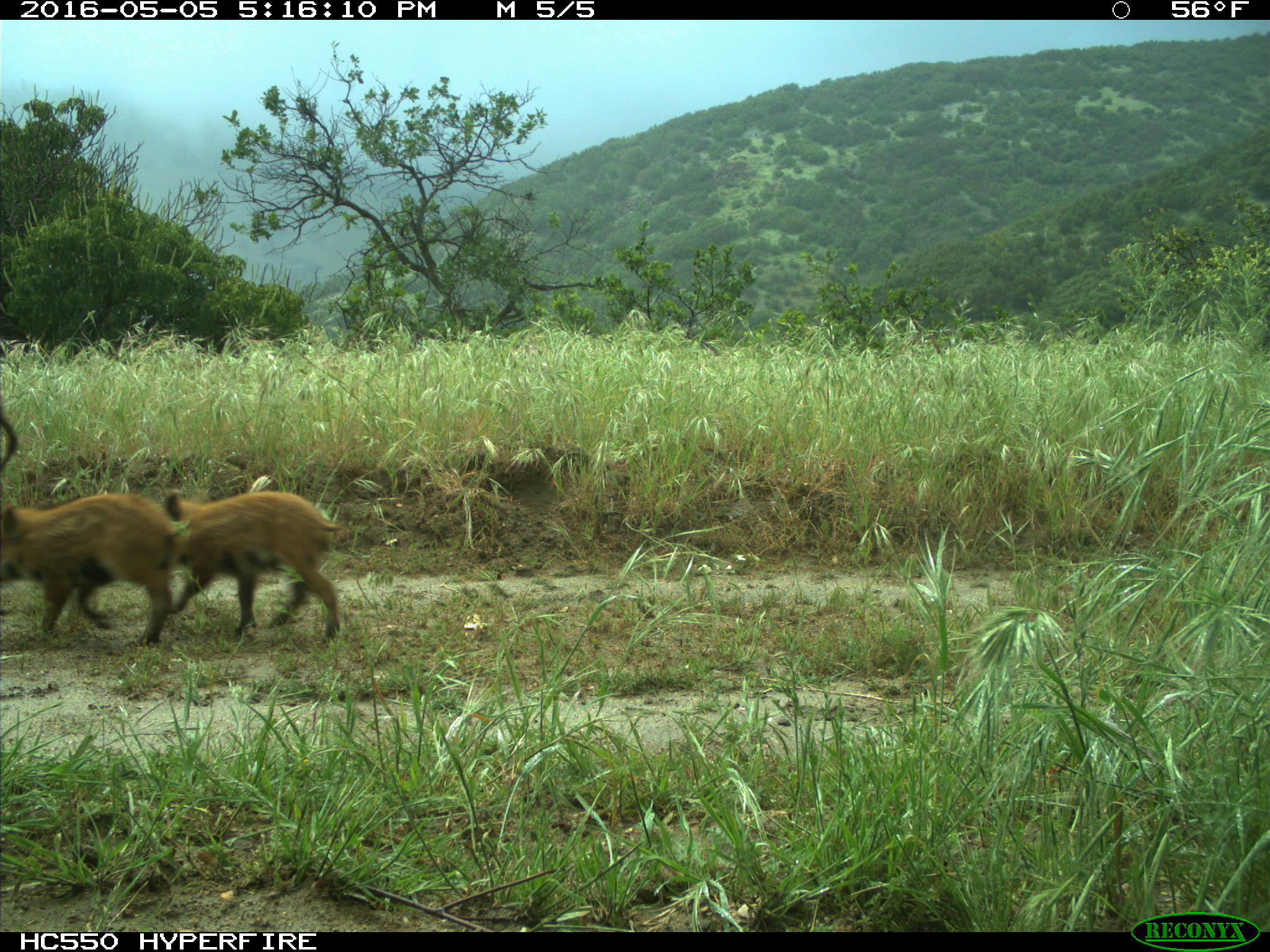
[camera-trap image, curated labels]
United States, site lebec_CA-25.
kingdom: Animalia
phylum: Chordata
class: Mammalia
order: Artiodactyla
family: Suidae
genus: Sus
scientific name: Sus scrofa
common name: wild boar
Sus scrofa (wild boar).